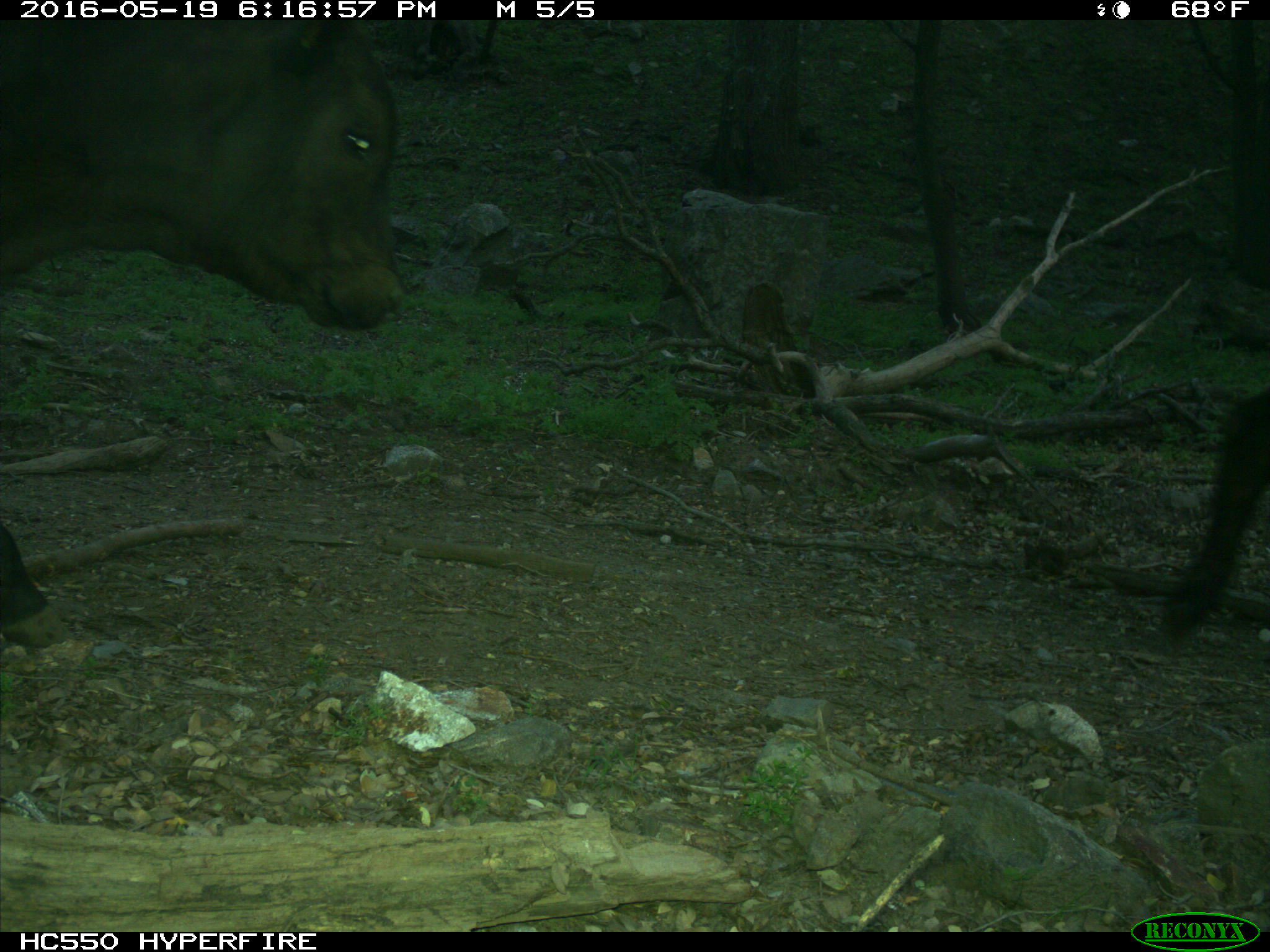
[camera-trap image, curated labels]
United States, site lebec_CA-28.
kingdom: Animalia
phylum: Chordata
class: Mammalia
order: Artiodactyla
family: Bovidae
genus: Bos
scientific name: Bos taurus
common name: domestic cow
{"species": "Bos taurus (domestic cow)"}